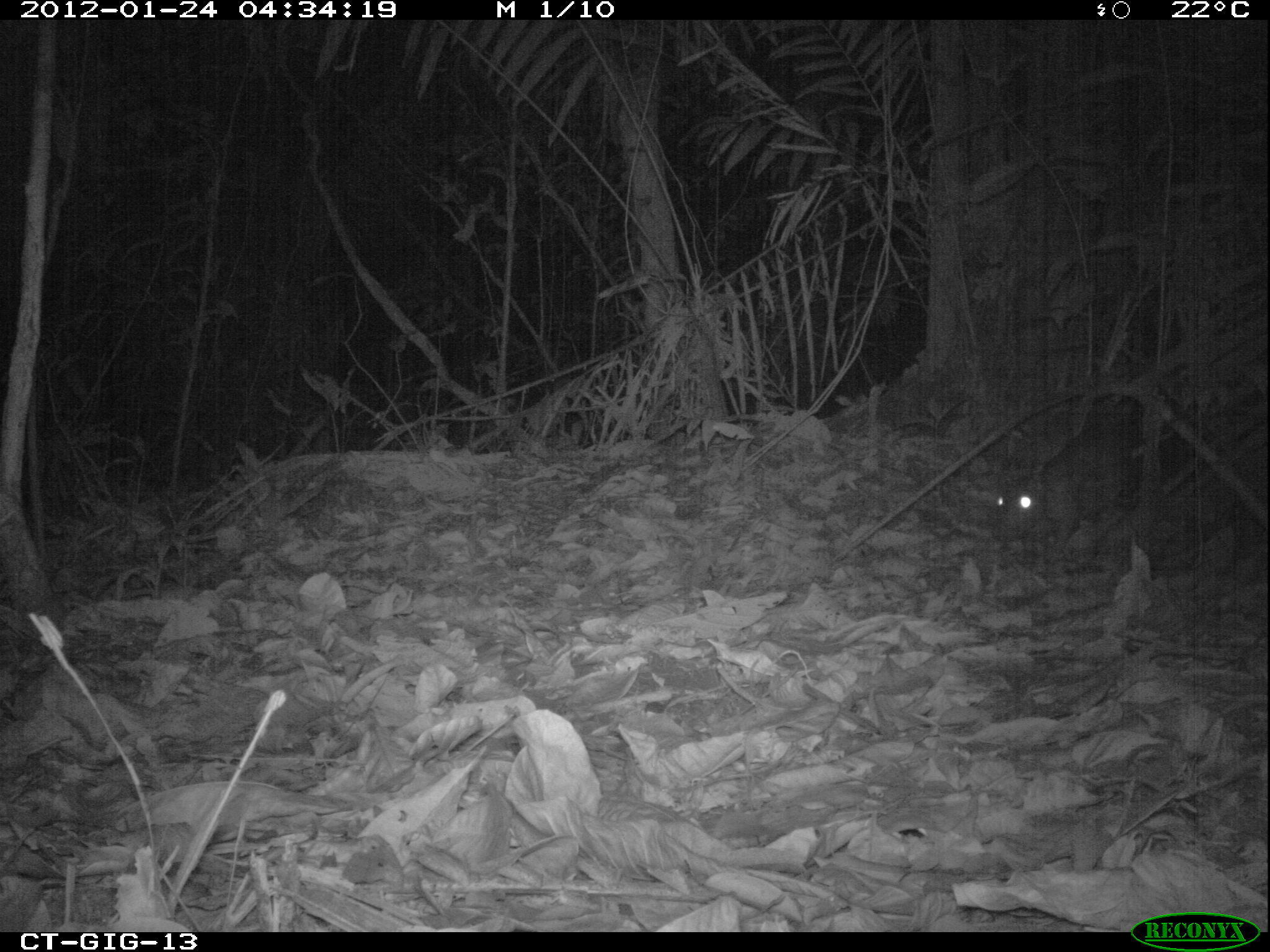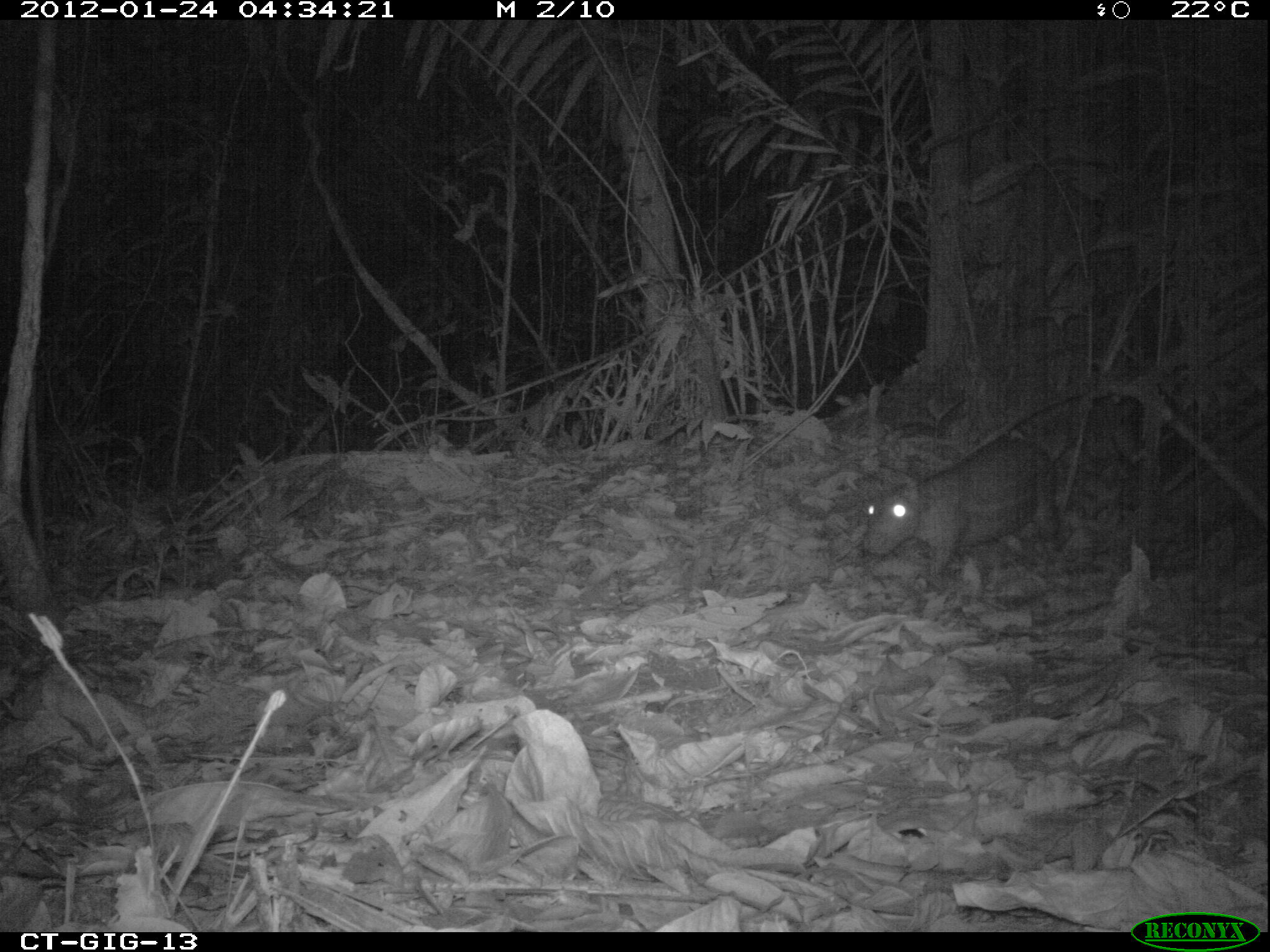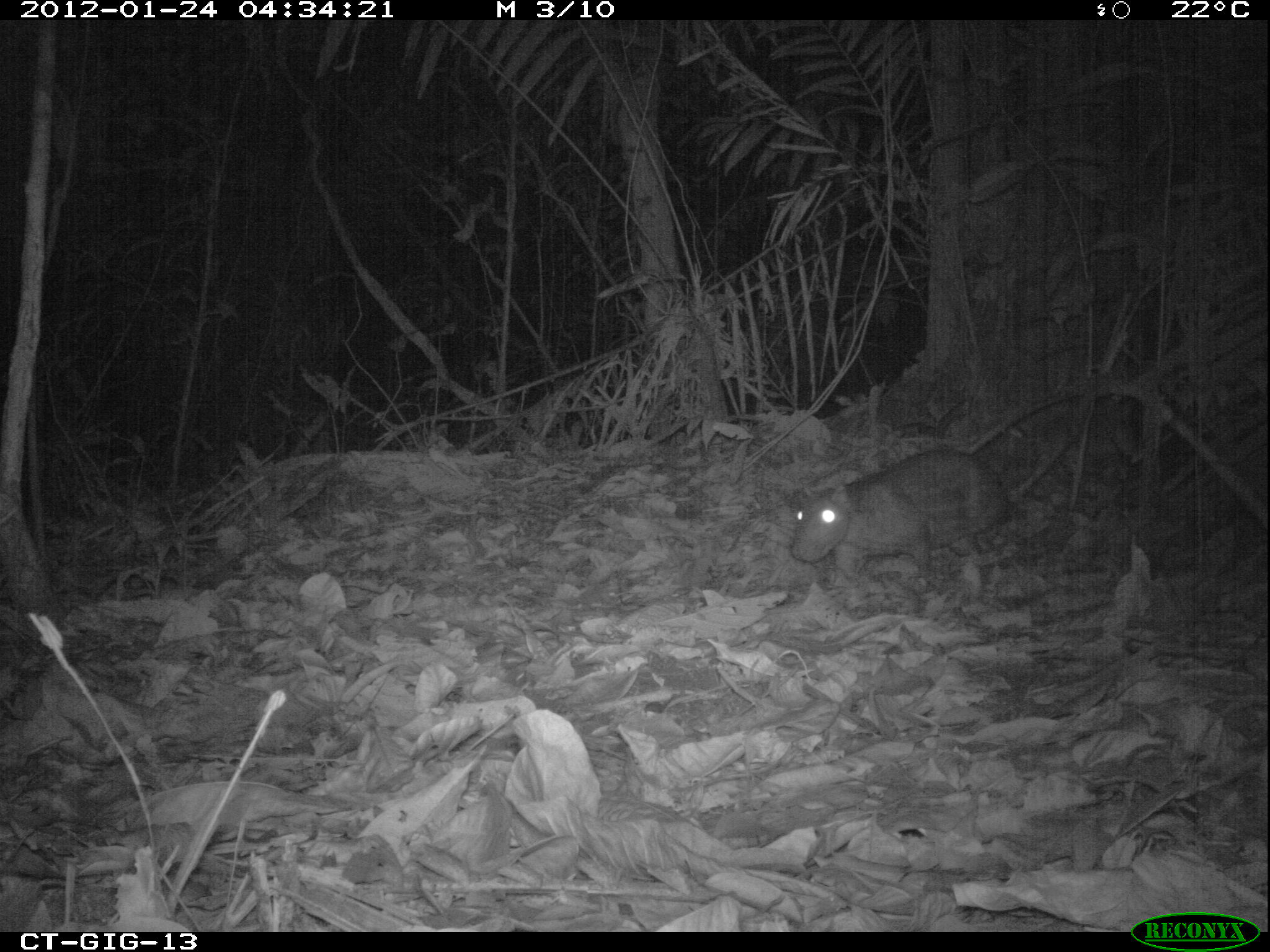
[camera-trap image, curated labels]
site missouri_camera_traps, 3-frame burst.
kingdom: Animalia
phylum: Chordata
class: Mammalia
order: Rodentia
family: Cuniculidae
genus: Cuniculus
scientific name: Cuniculus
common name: paca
Paca (Cuniculus). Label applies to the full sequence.